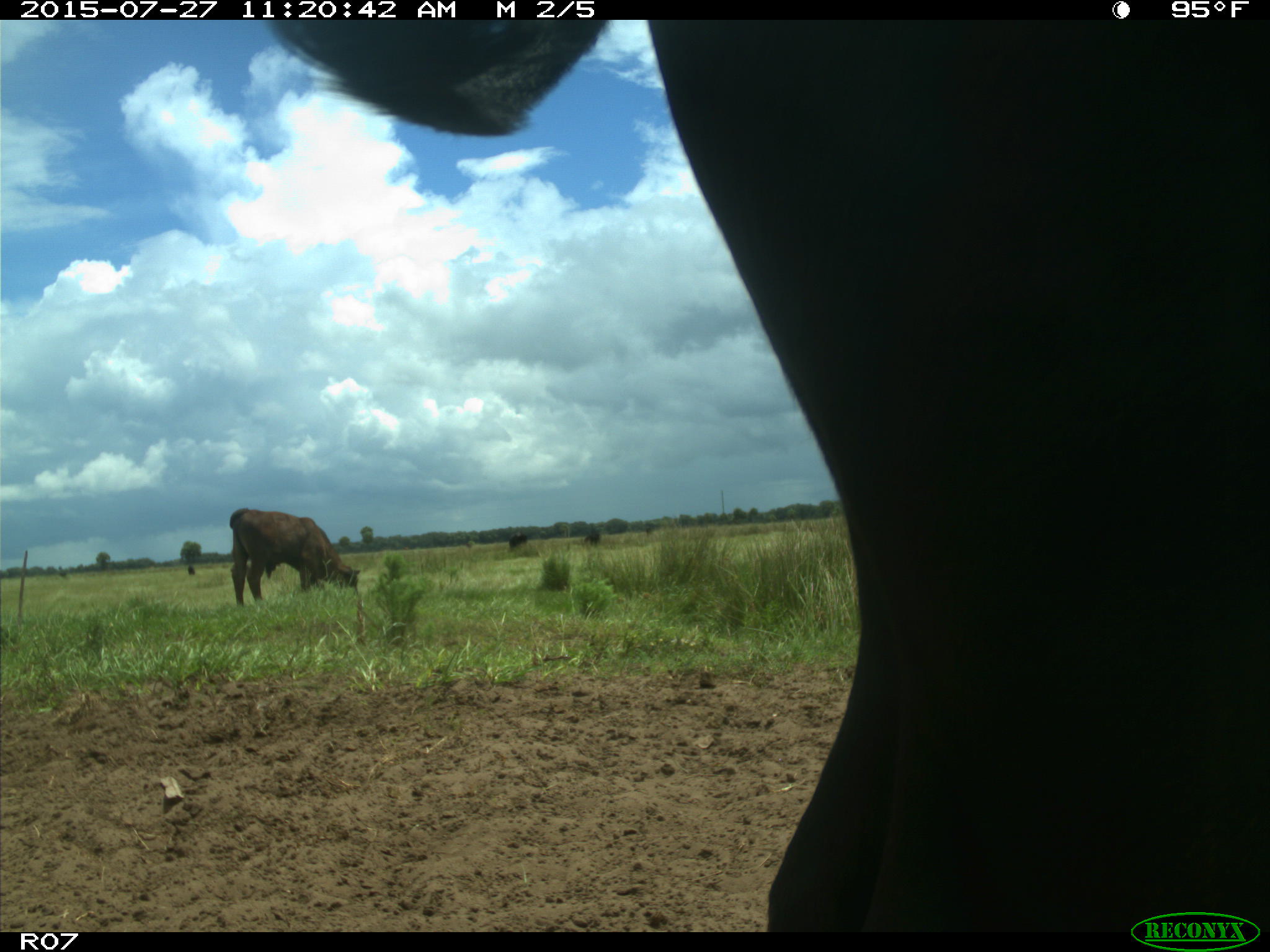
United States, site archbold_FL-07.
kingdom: Animalia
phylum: Chordata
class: Mammalia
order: Artiodactyla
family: Bovidae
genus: Bos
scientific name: Bos taurus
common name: domestic cow